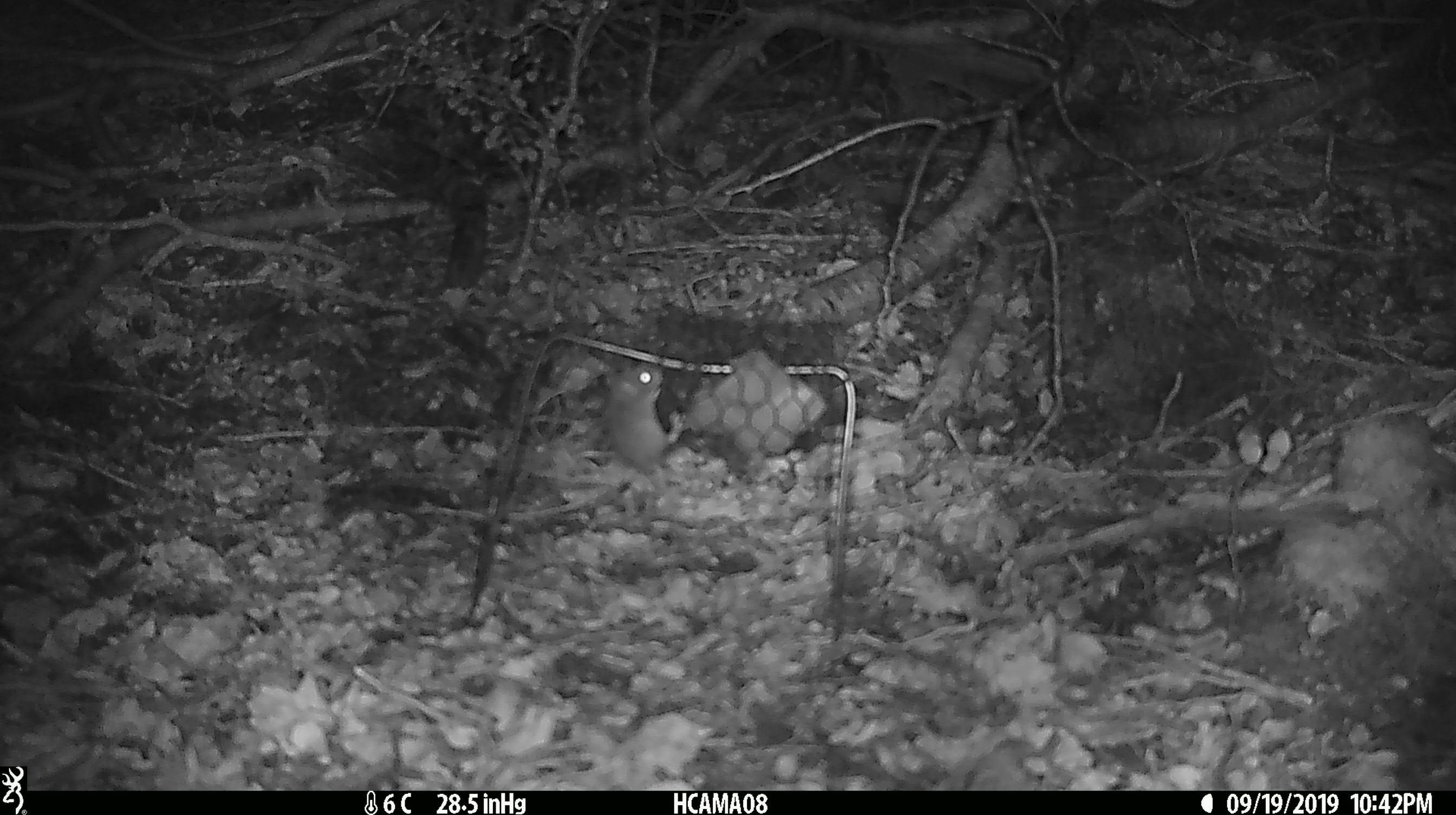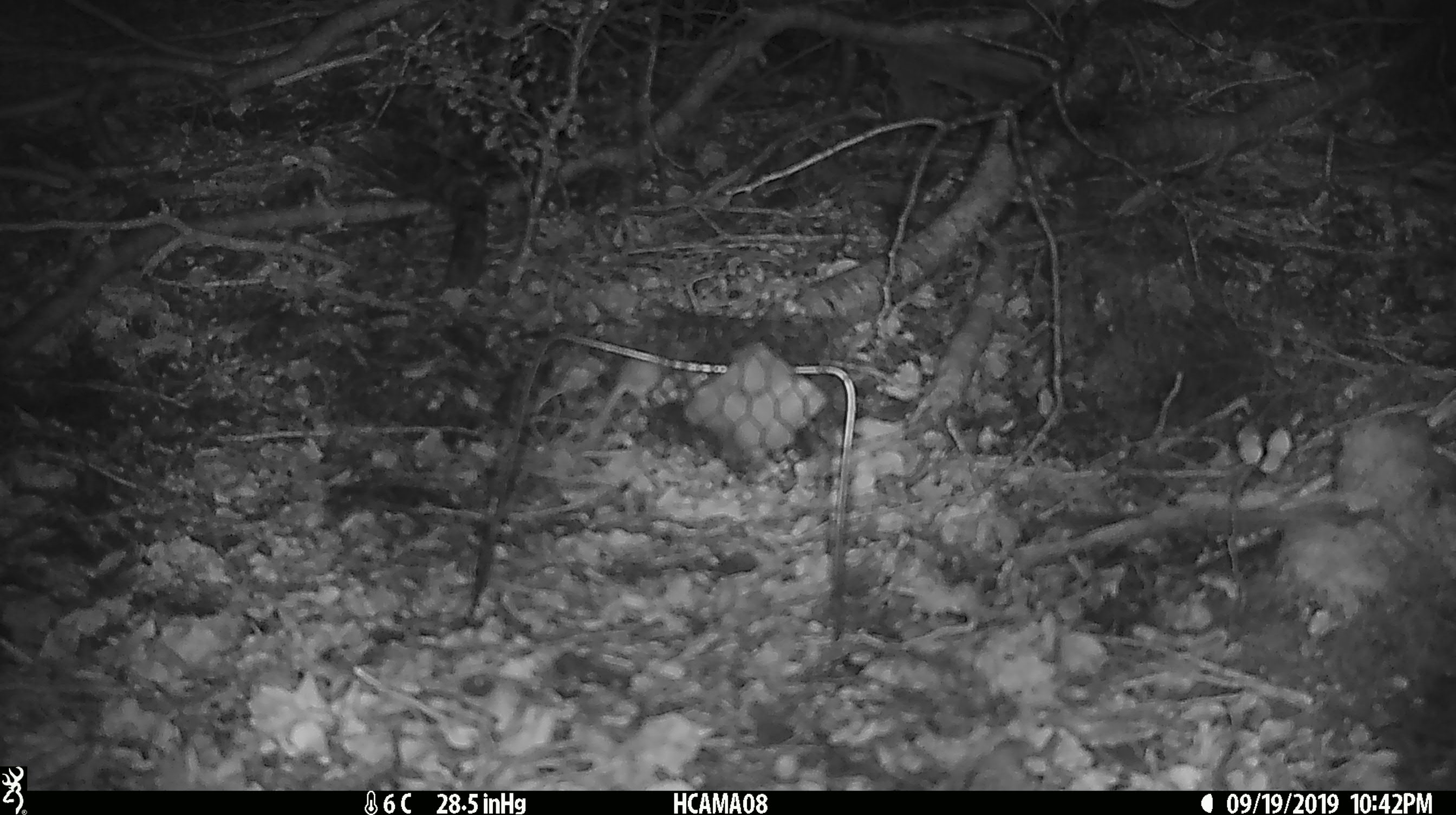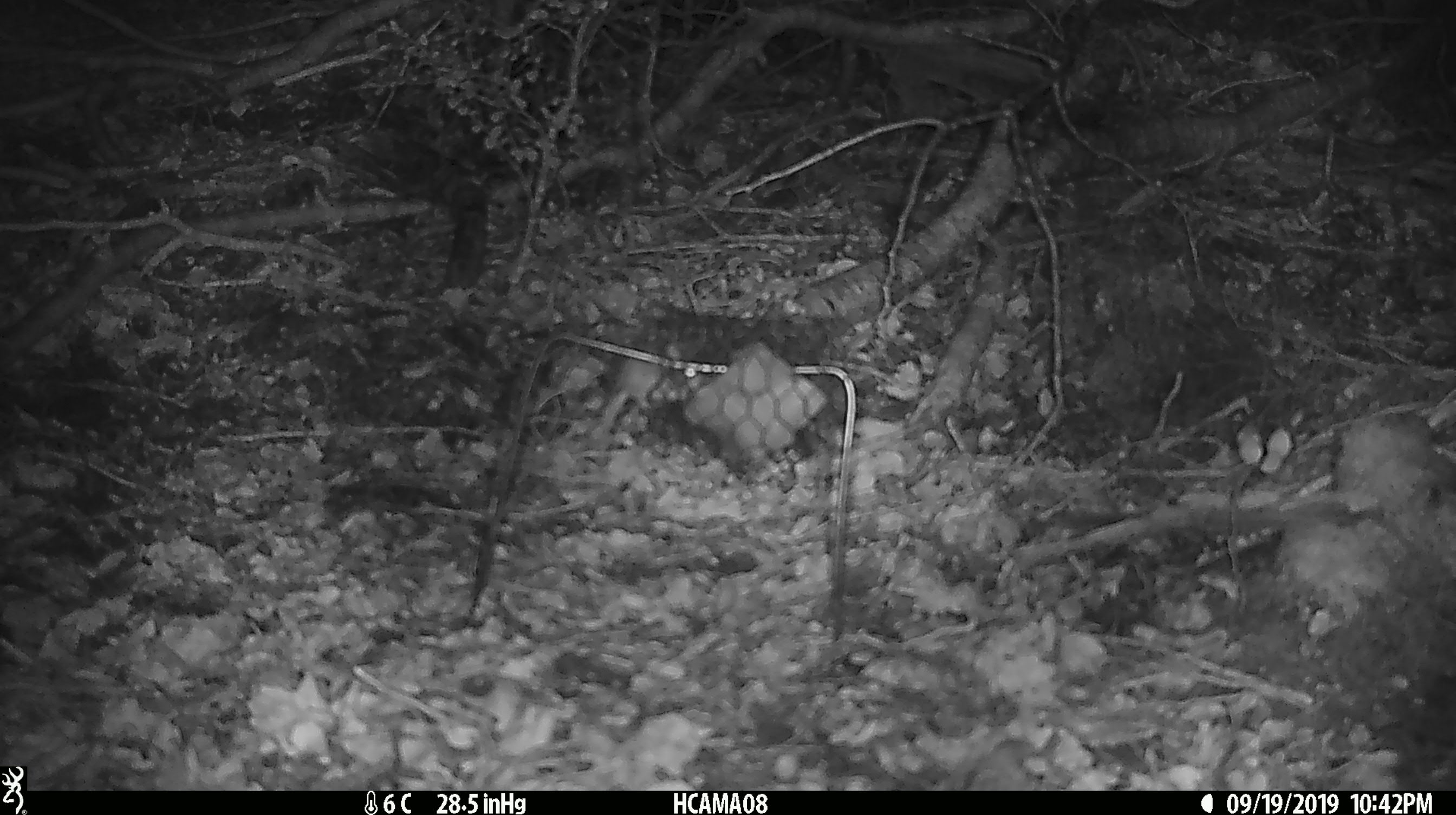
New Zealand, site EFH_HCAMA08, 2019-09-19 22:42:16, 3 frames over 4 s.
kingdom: Animalia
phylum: Chordata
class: Mammalia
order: Rodentia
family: Muridae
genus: Mus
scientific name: Mus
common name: mouse